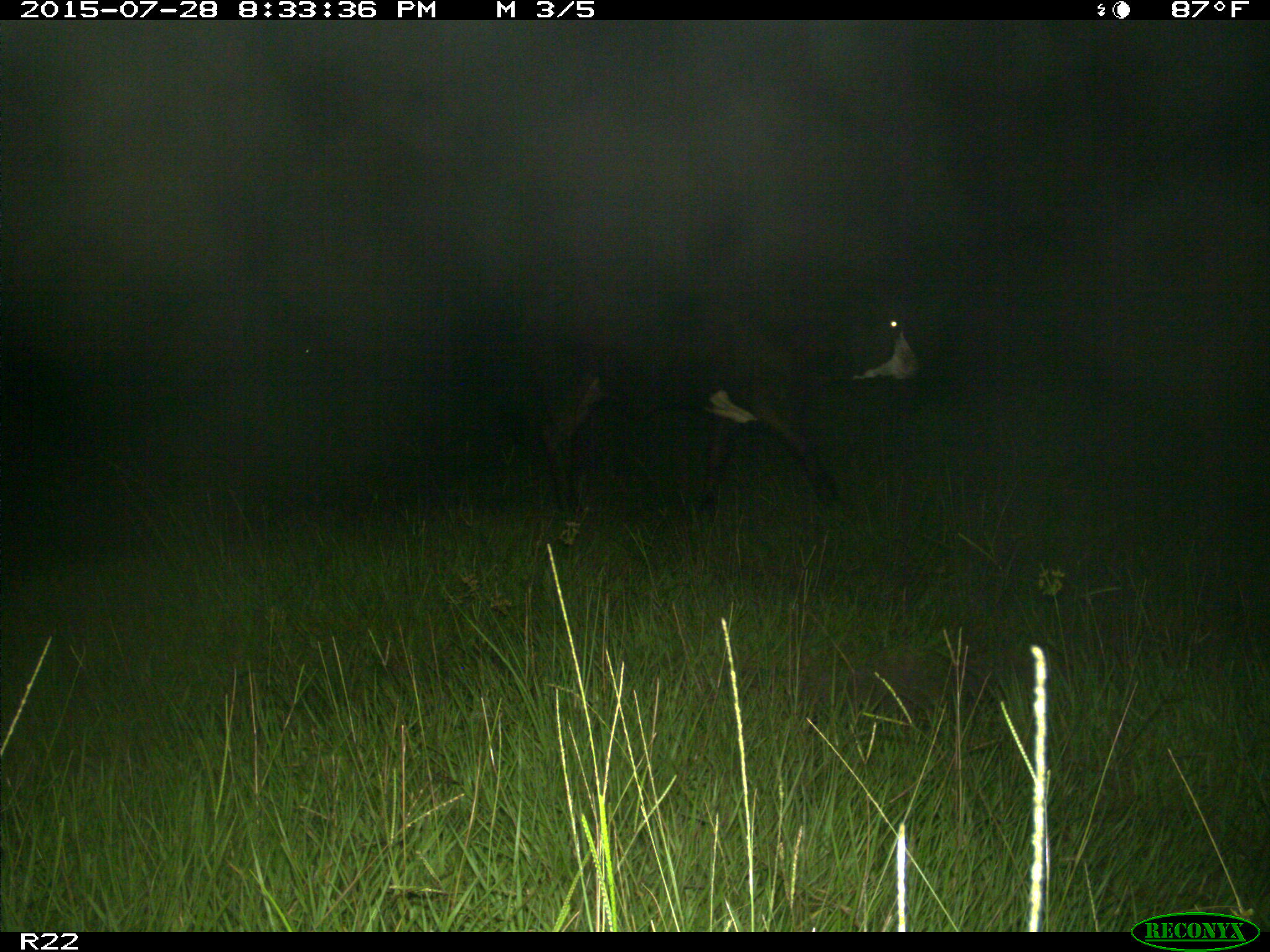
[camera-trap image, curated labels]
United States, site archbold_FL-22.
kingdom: Animalia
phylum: Chordata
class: Mammalia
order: Artiodactyla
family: Bovidae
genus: Bos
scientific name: Bos taurus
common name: domestic cow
Bos taurus (domestic cow).